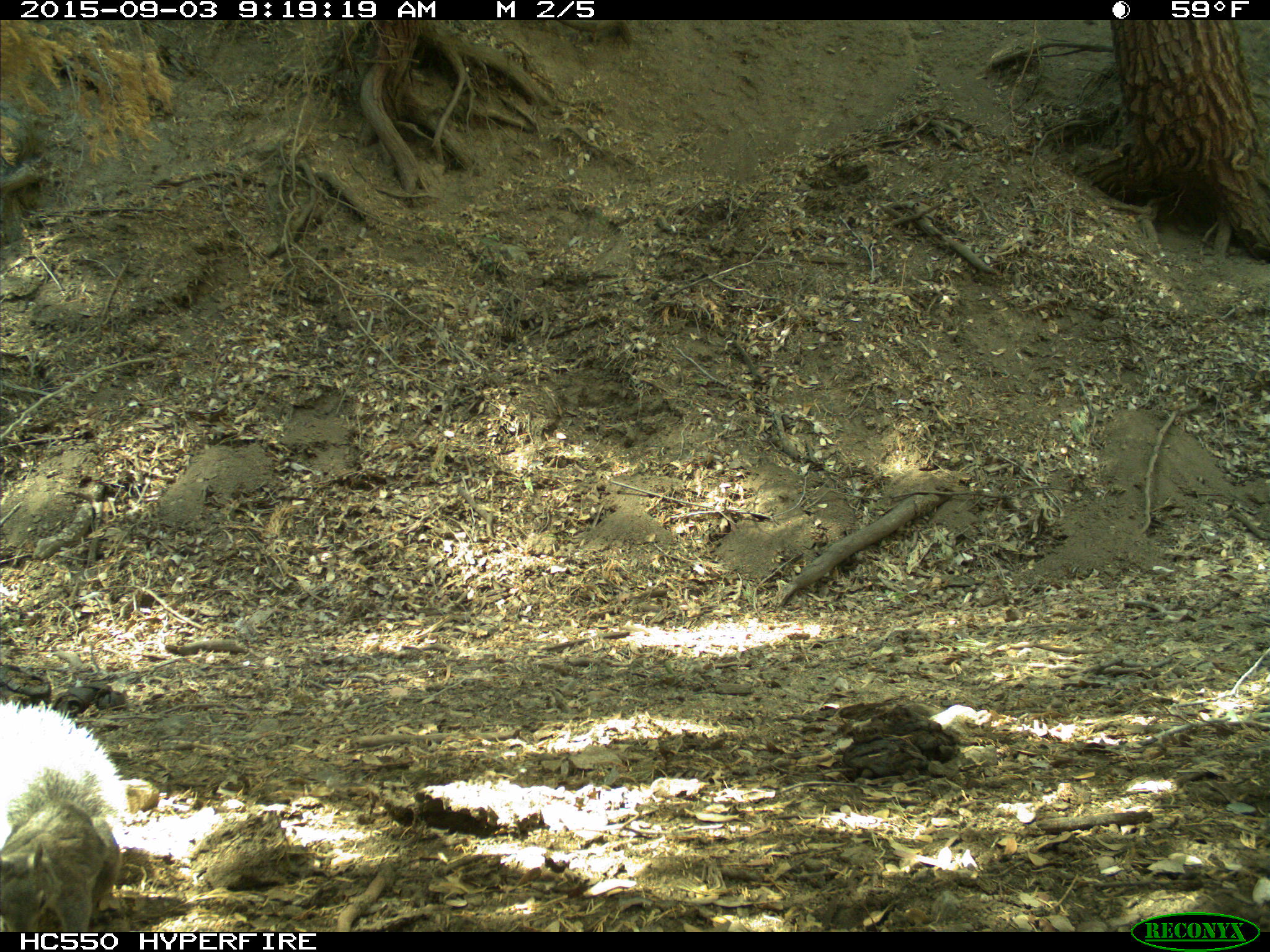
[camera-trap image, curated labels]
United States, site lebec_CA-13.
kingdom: Animalia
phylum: Chordata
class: Mammalia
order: Rodentia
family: Sciuridae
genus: Sciurus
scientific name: Sciurus carolinensis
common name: eastern gray squirrel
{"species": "Sciurus carolinensis (eastern gray squirrel)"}